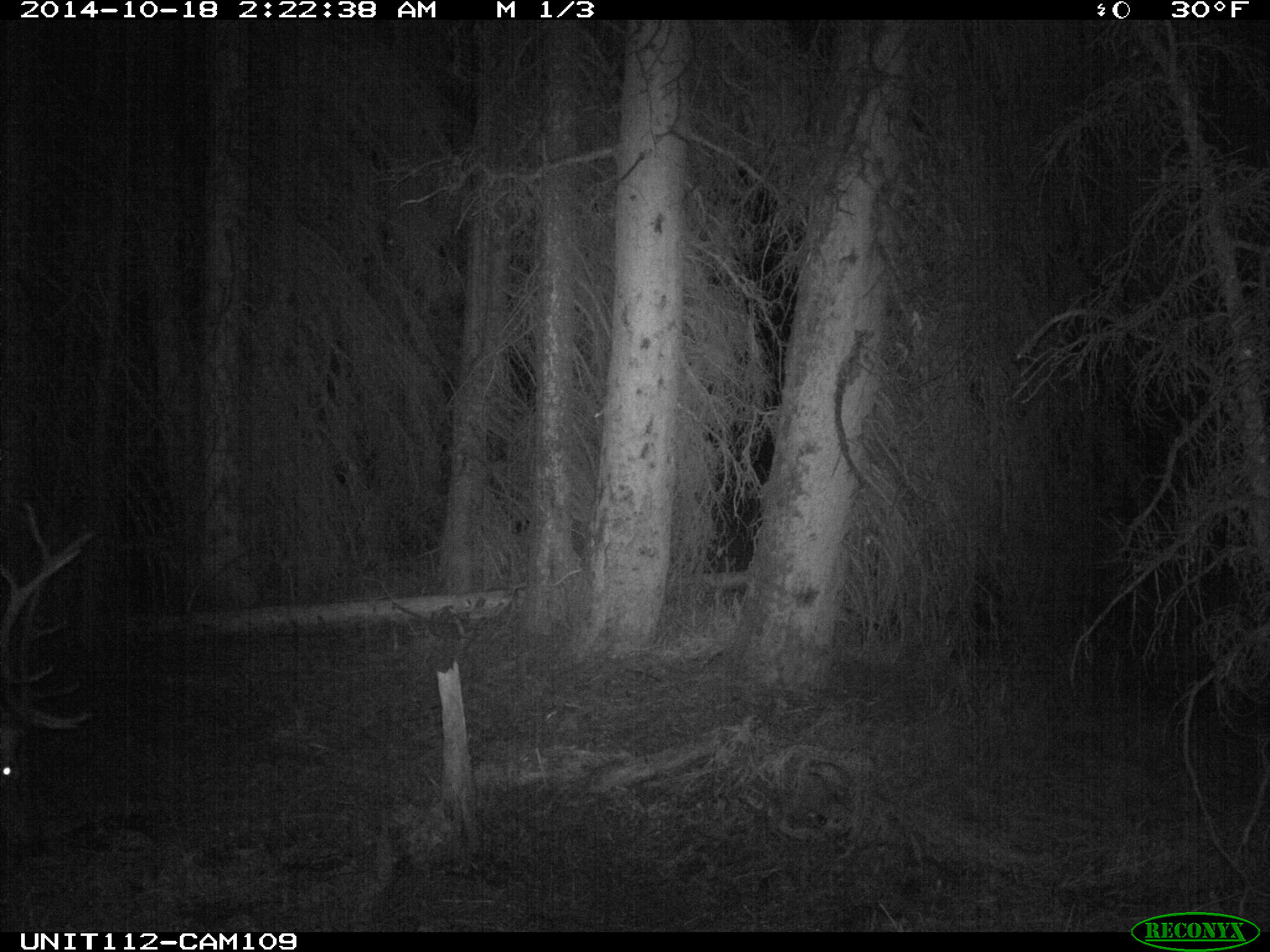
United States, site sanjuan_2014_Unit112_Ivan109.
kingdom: Animalia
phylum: Chordata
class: Mammalia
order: Artiodactyla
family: Cervidae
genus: Cervus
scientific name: Cervus elaphus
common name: red deer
Cervus elaphus (red deer).